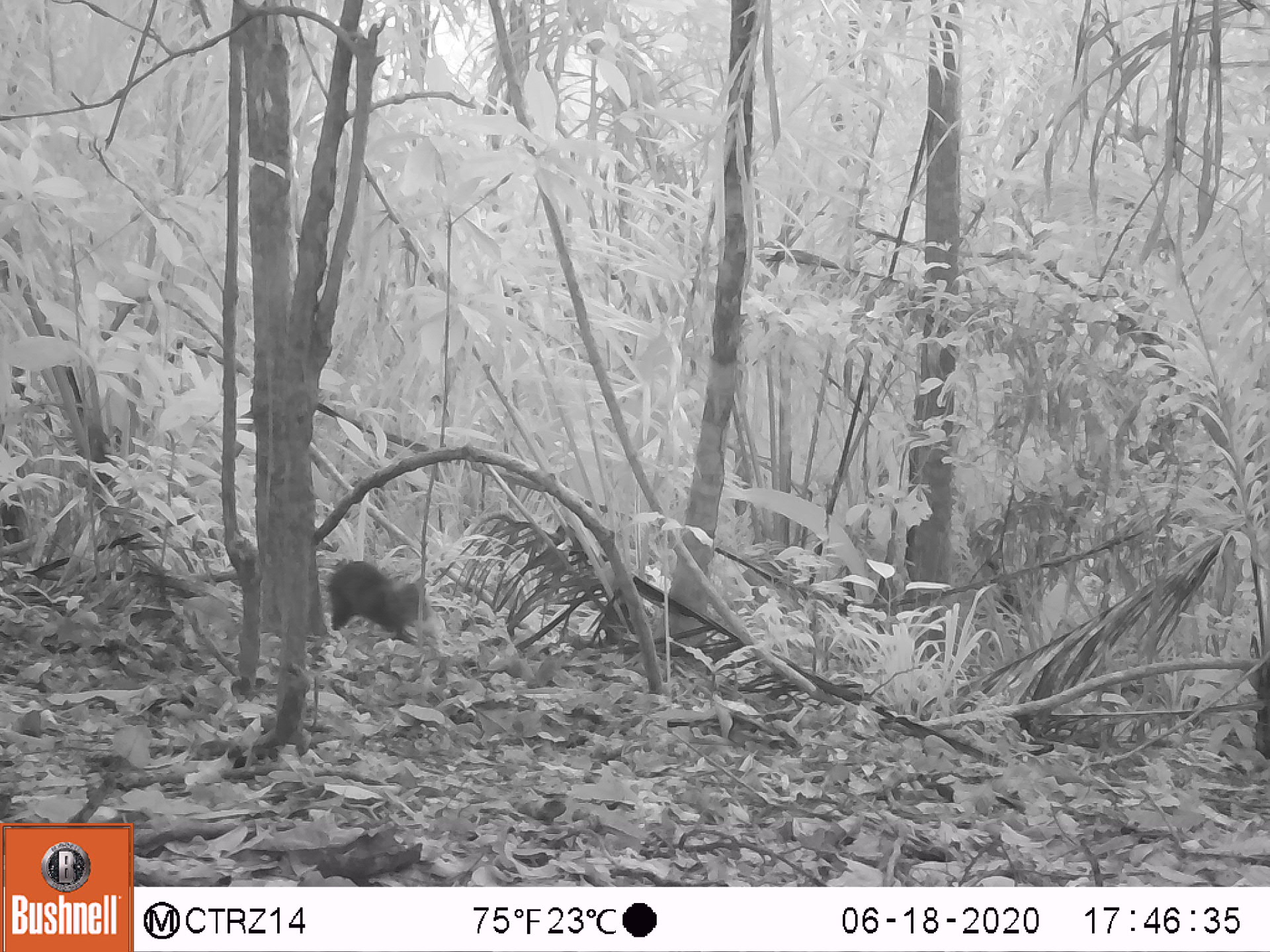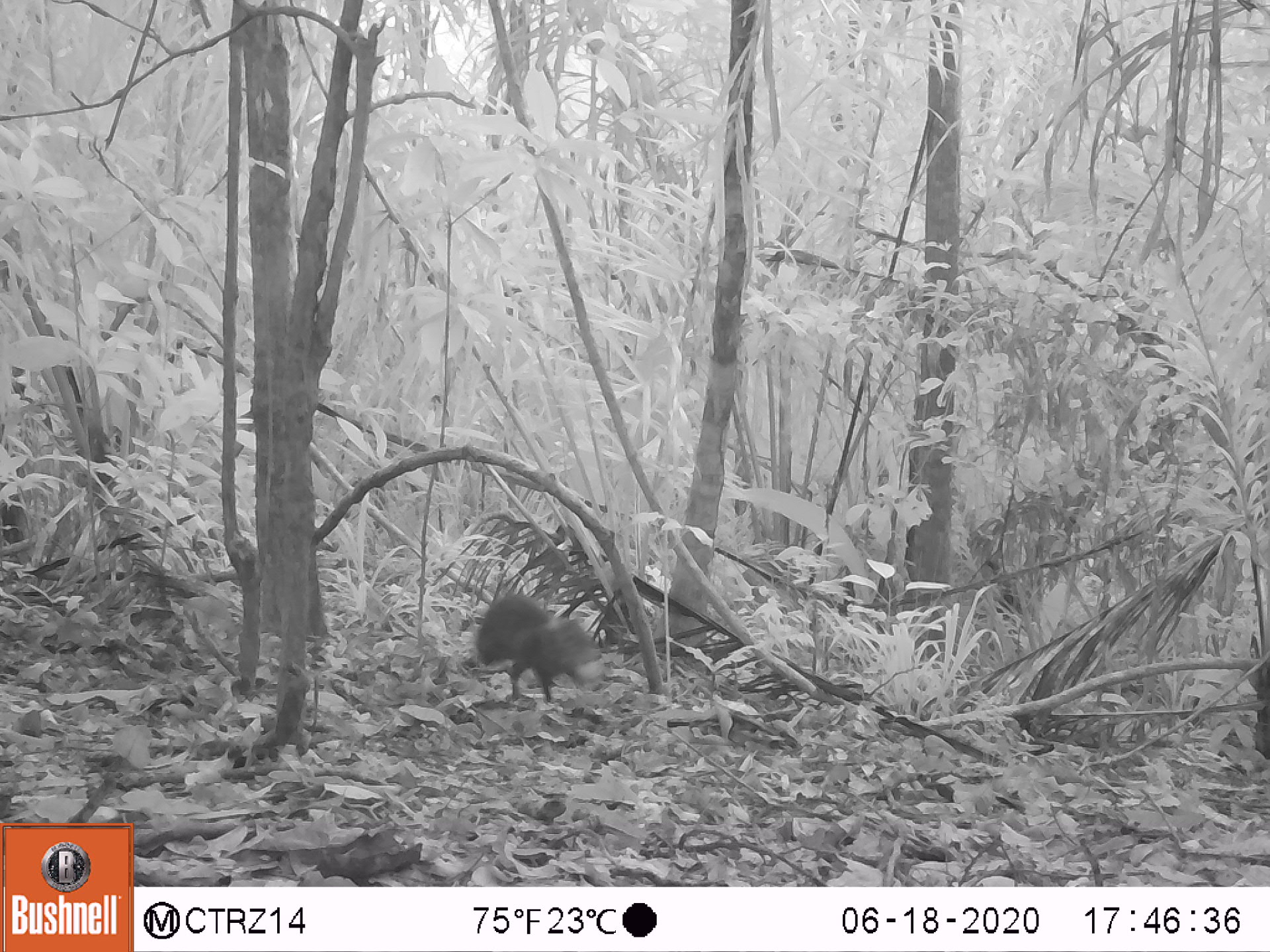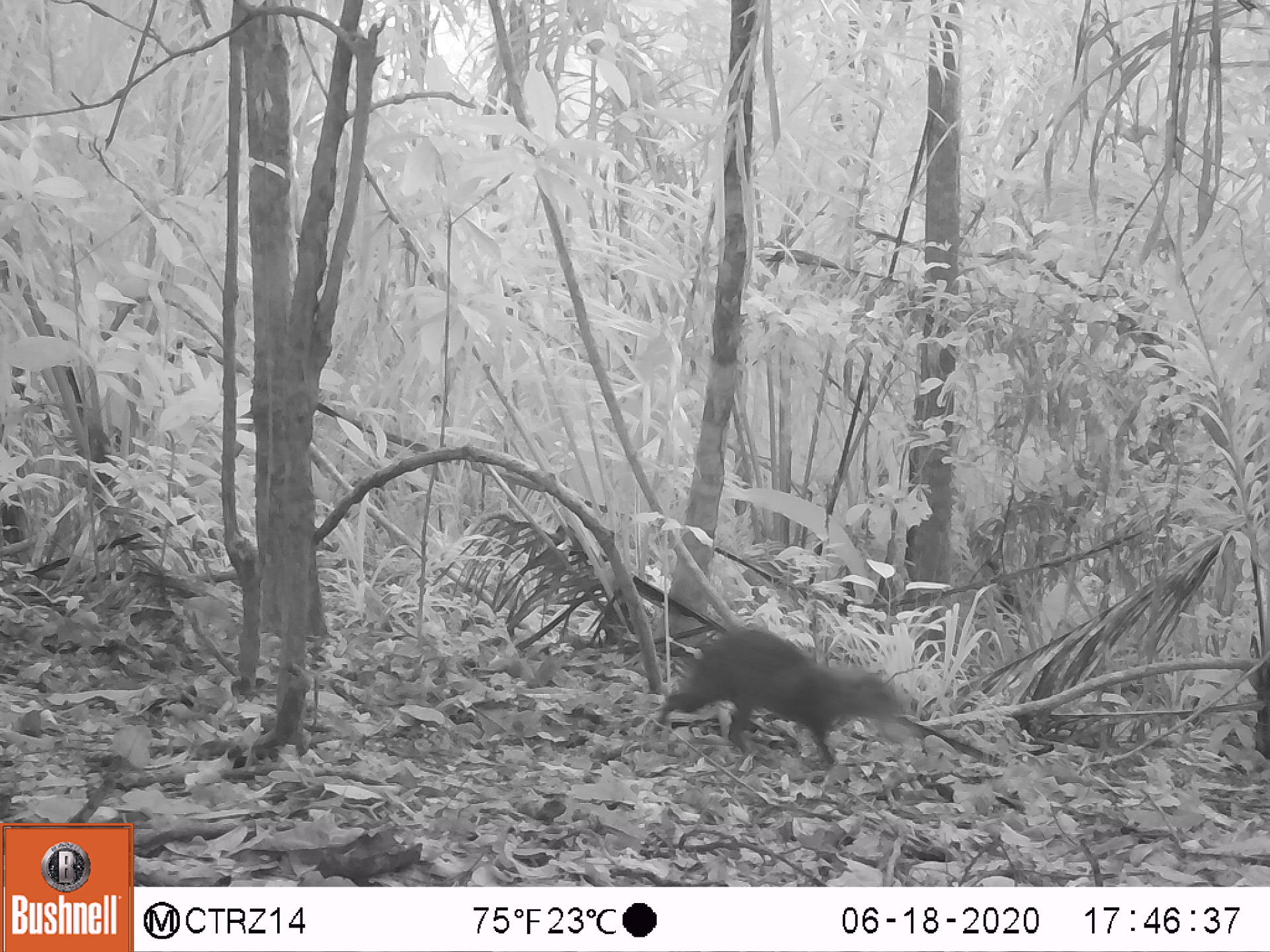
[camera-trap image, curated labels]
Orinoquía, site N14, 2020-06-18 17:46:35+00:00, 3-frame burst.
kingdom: Animalia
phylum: Chordata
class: Mammalia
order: Rodentia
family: Dasyproctidae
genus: Dasyprocta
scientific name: Dasyprocta fuliginosa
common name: black agouti